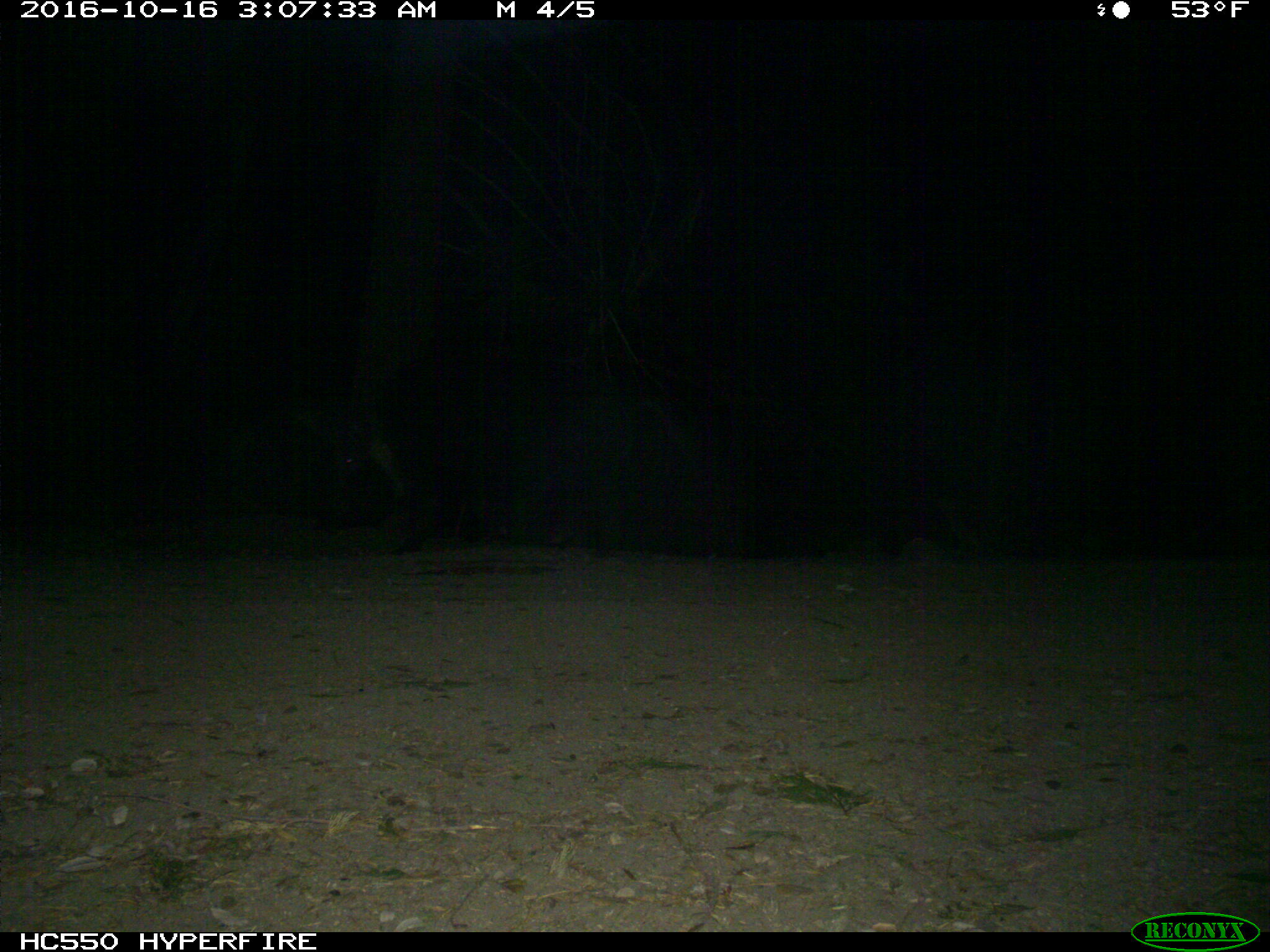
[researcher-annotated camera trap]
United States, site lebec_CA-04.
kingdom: Animalia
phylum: Chordata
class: Mammalia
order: Artiodactyla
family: Suidae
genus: Sus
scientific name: Sus scrofa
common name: wild boar